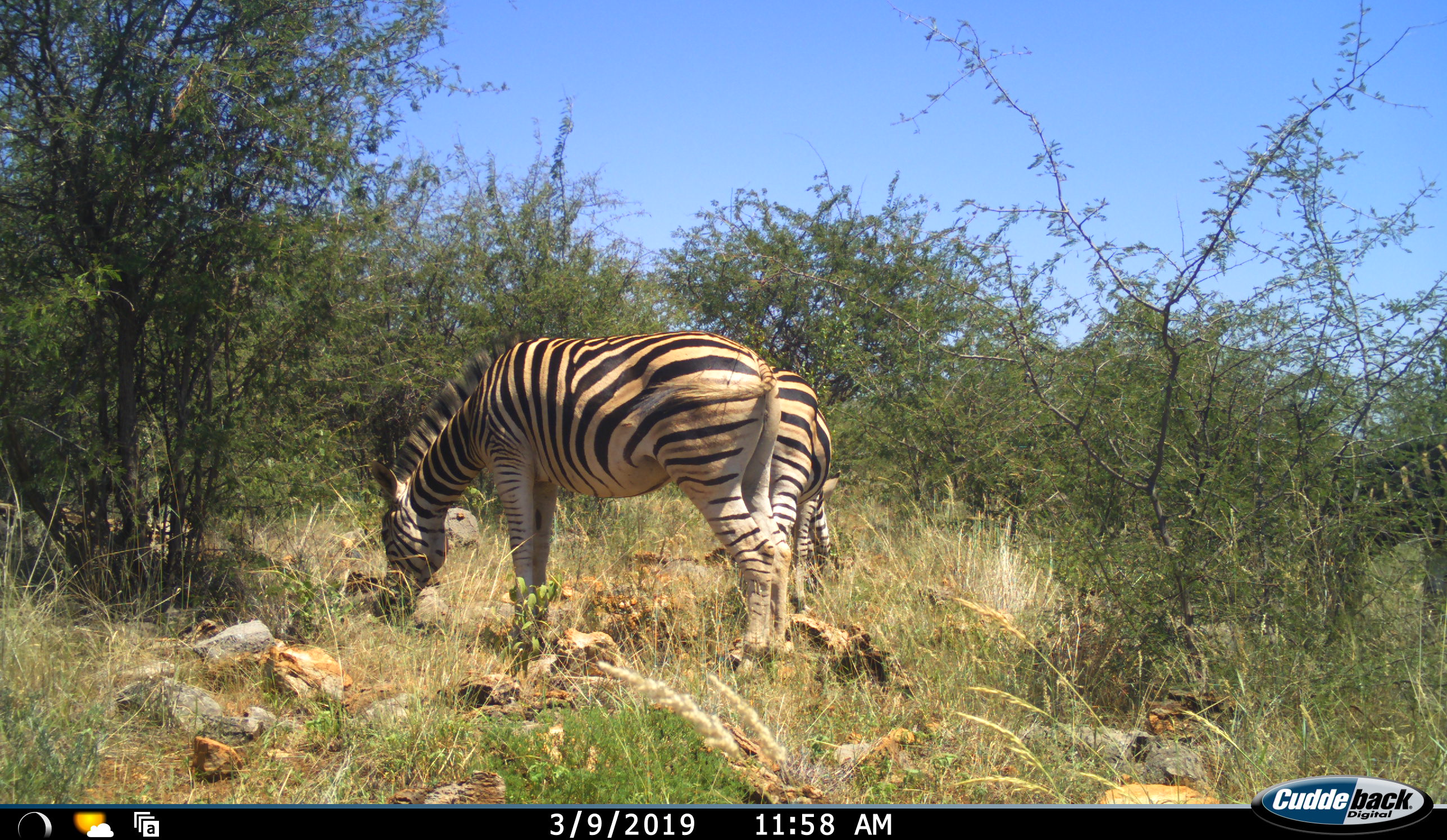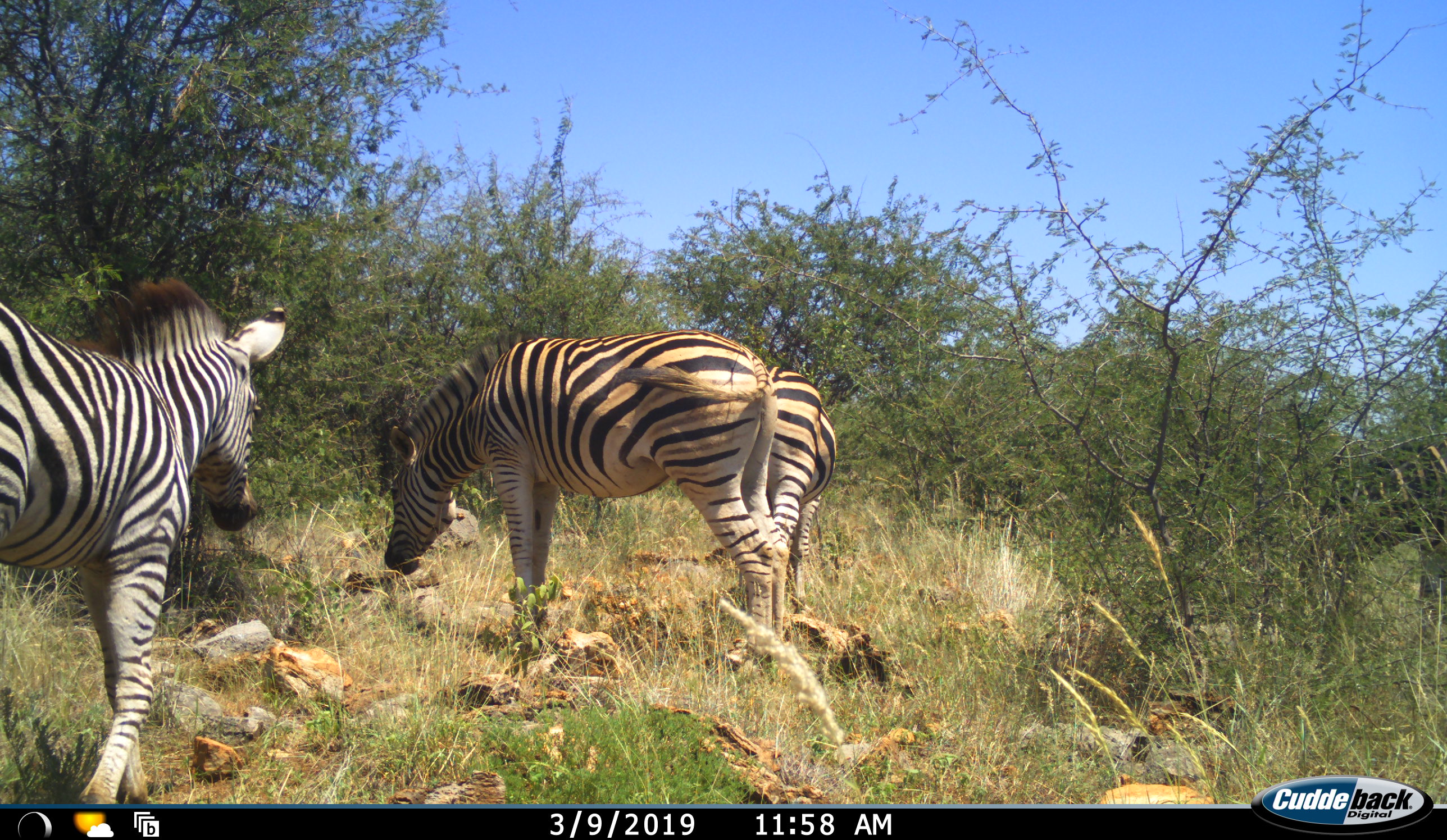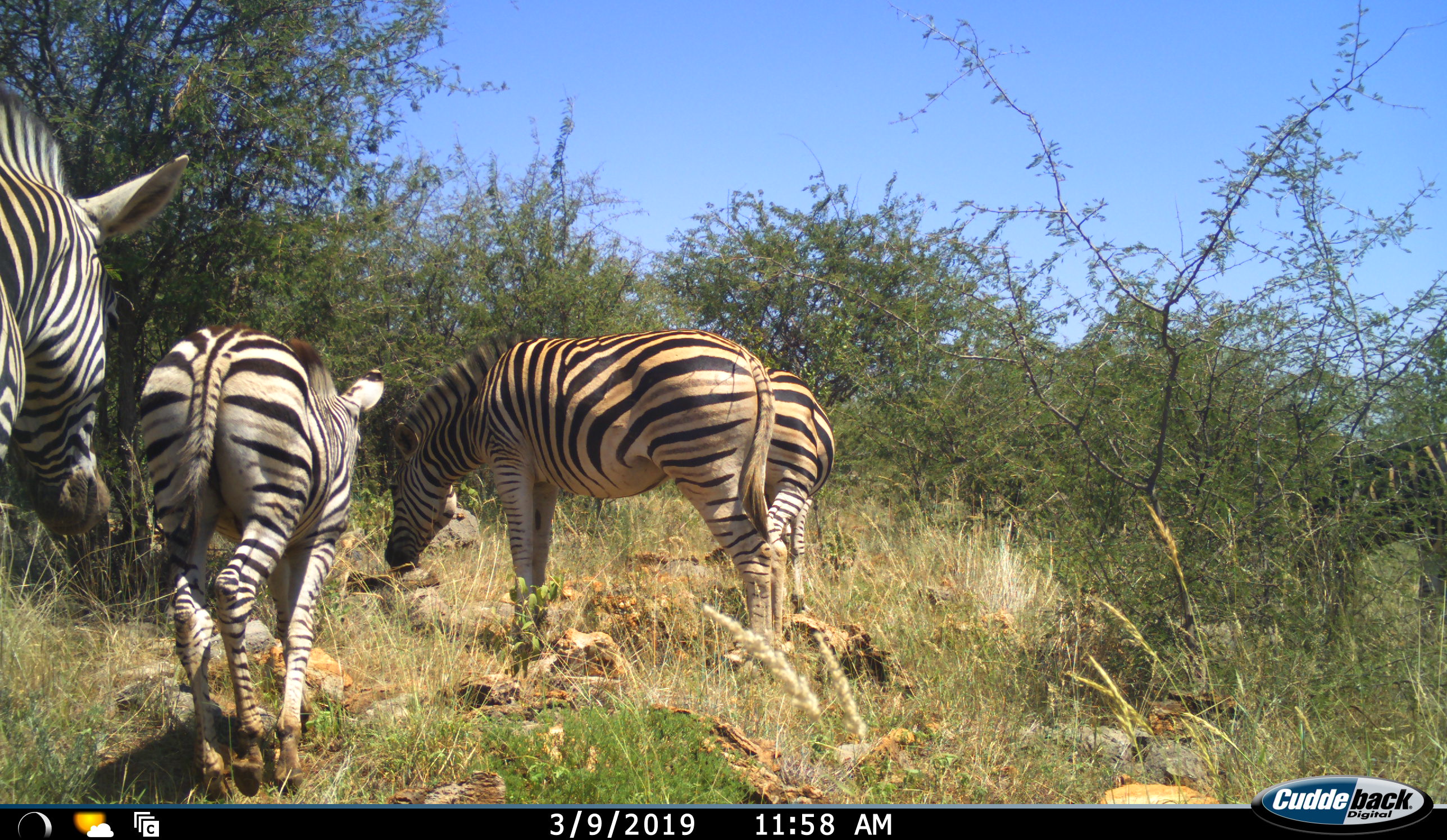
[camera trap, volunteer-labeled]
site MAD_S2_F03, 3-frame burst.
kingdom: Animalia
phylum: Chordata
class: Mammalia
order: Perissodactyla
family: Equidae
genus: Equus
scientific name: Equus quagga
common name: plains zebra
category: zebraplains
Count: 4.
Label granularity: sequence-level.